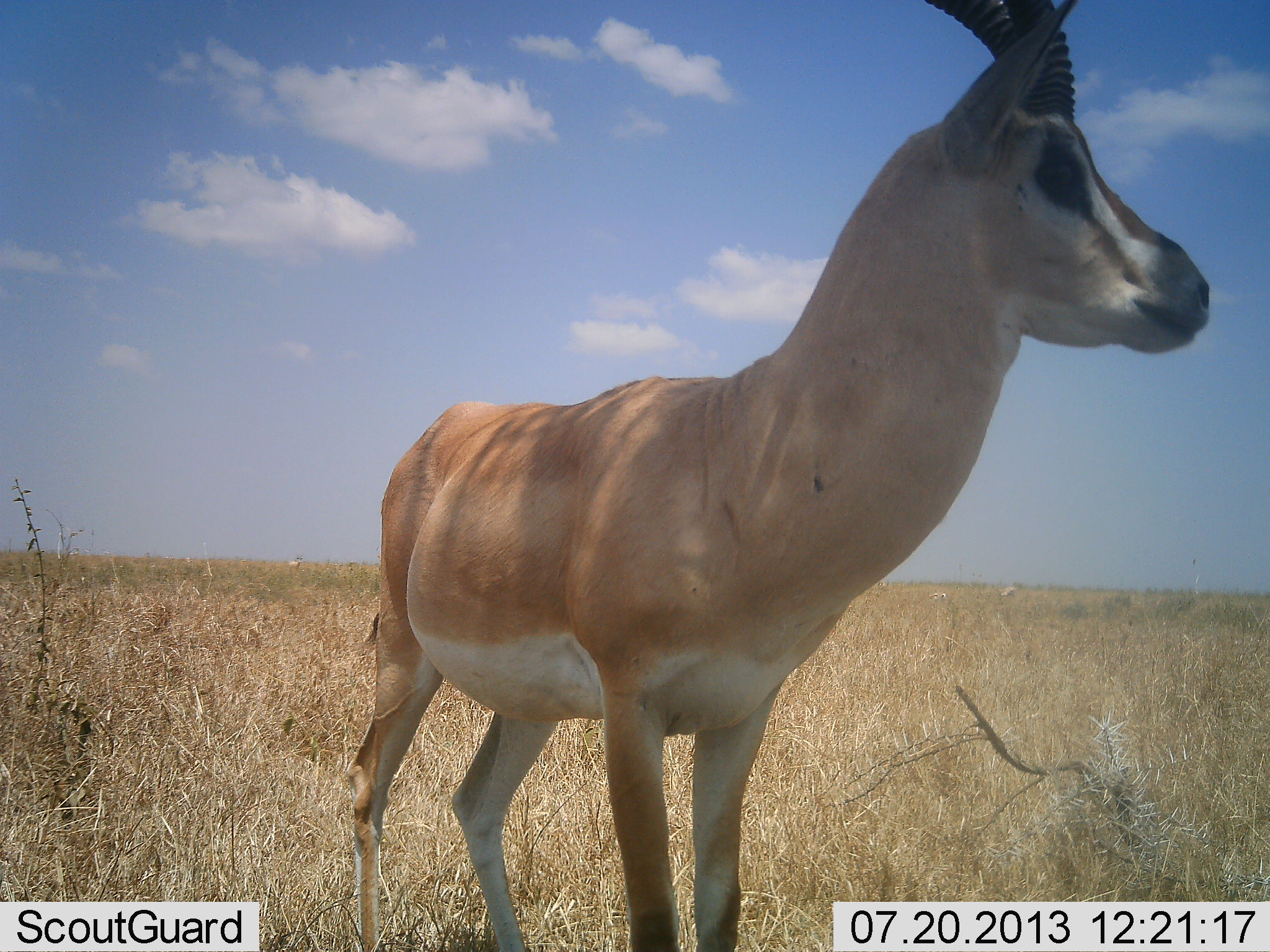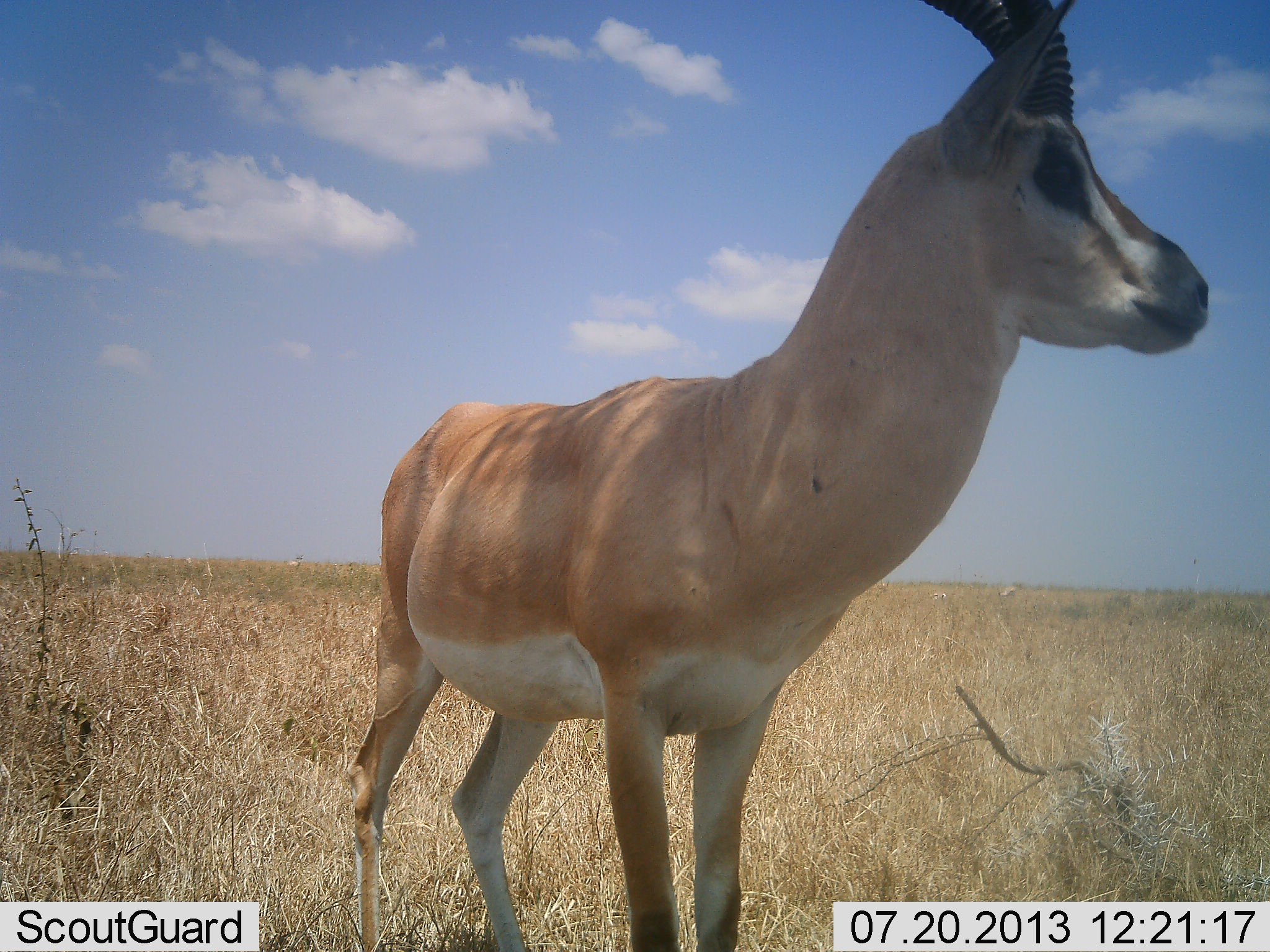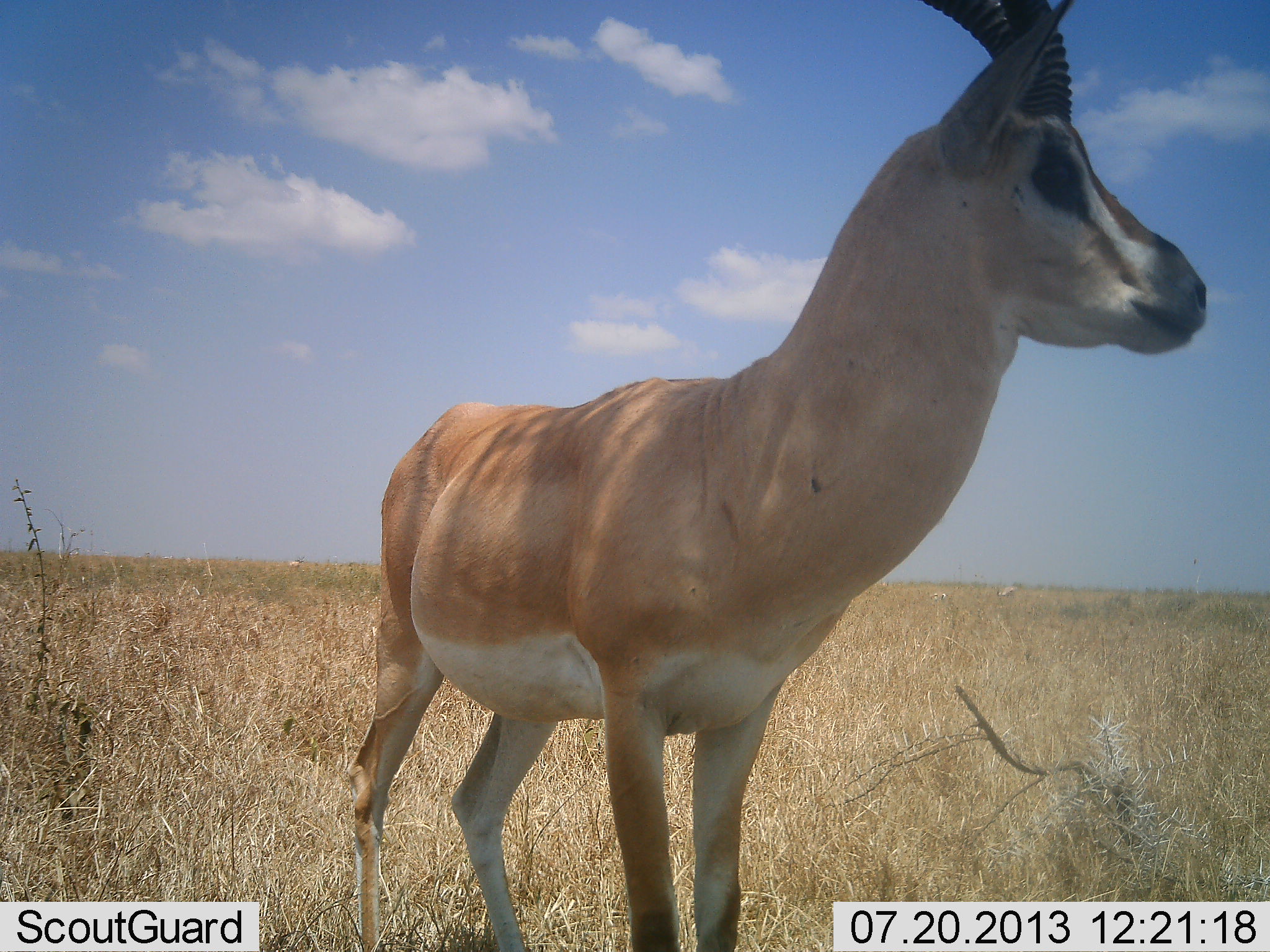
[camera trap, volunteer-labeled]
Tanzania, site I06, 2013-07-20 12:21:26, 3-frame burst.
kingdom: Animalia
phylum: Chordata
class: Mammalia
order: Artiodactyla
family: Bovidae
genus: Nanger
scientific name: Nanger granti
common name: grant's gazelle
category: gazellegrants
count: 1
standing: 100%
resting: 0%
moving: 0%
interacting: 0%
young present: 4%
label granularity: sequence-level